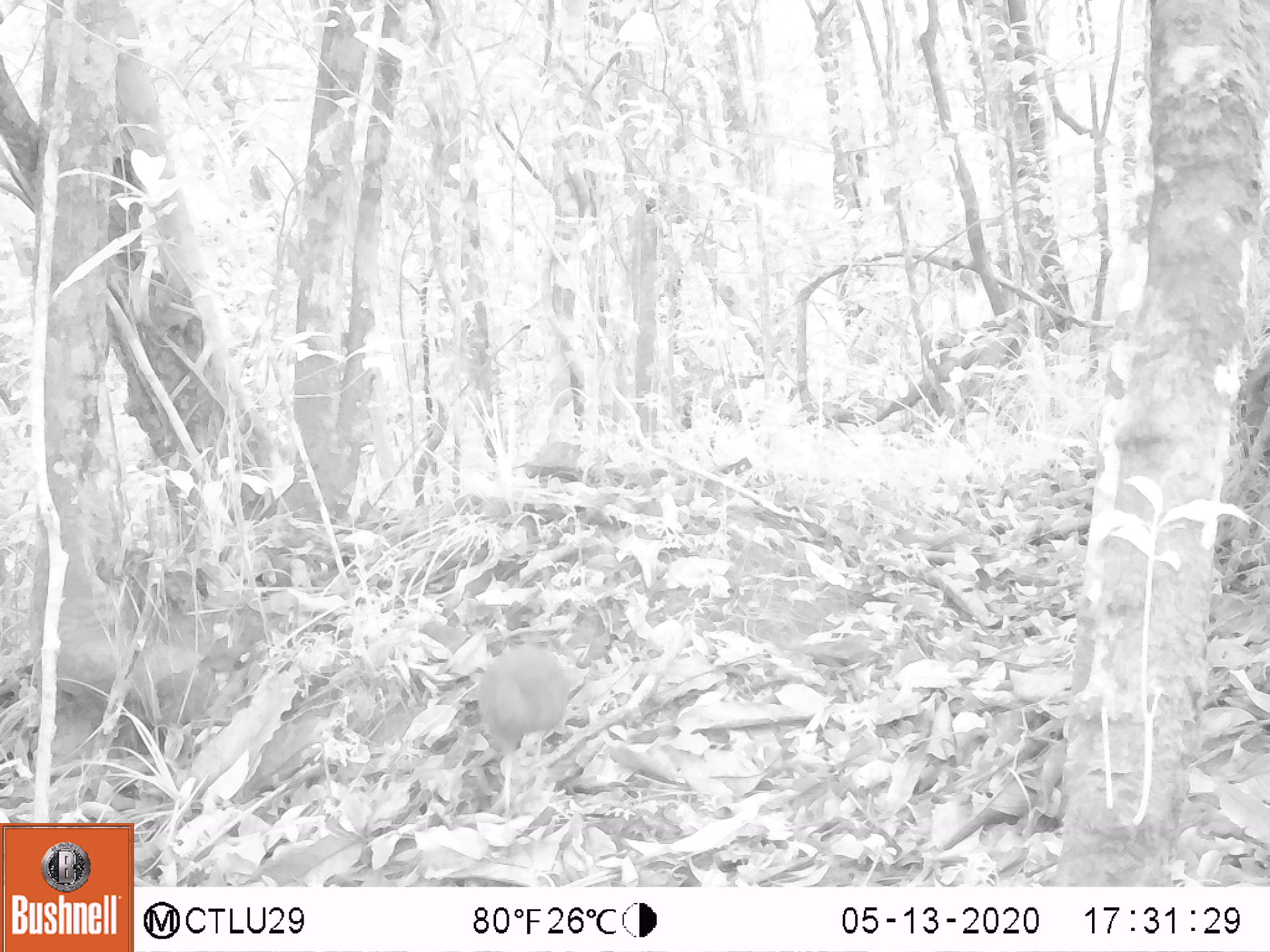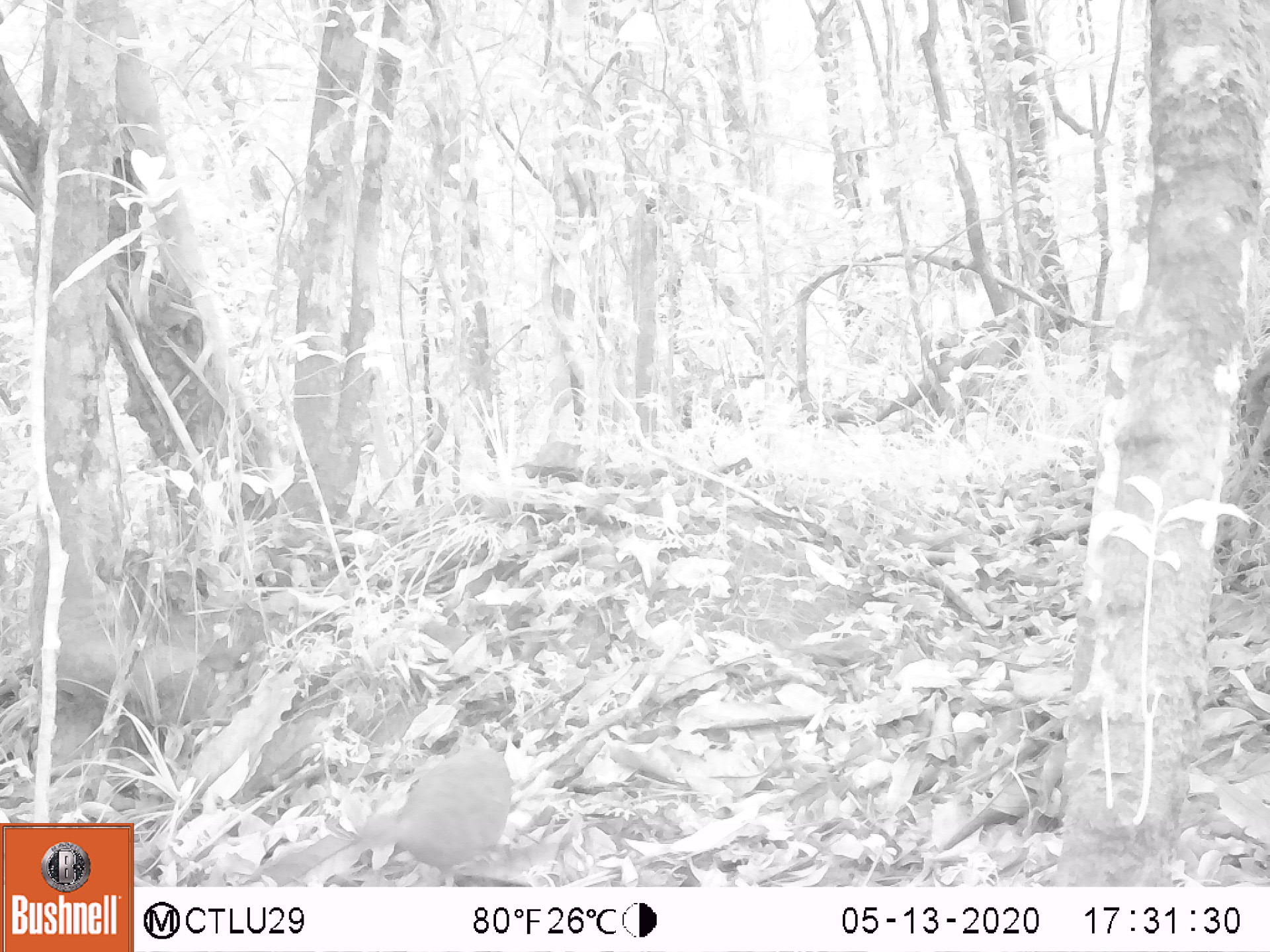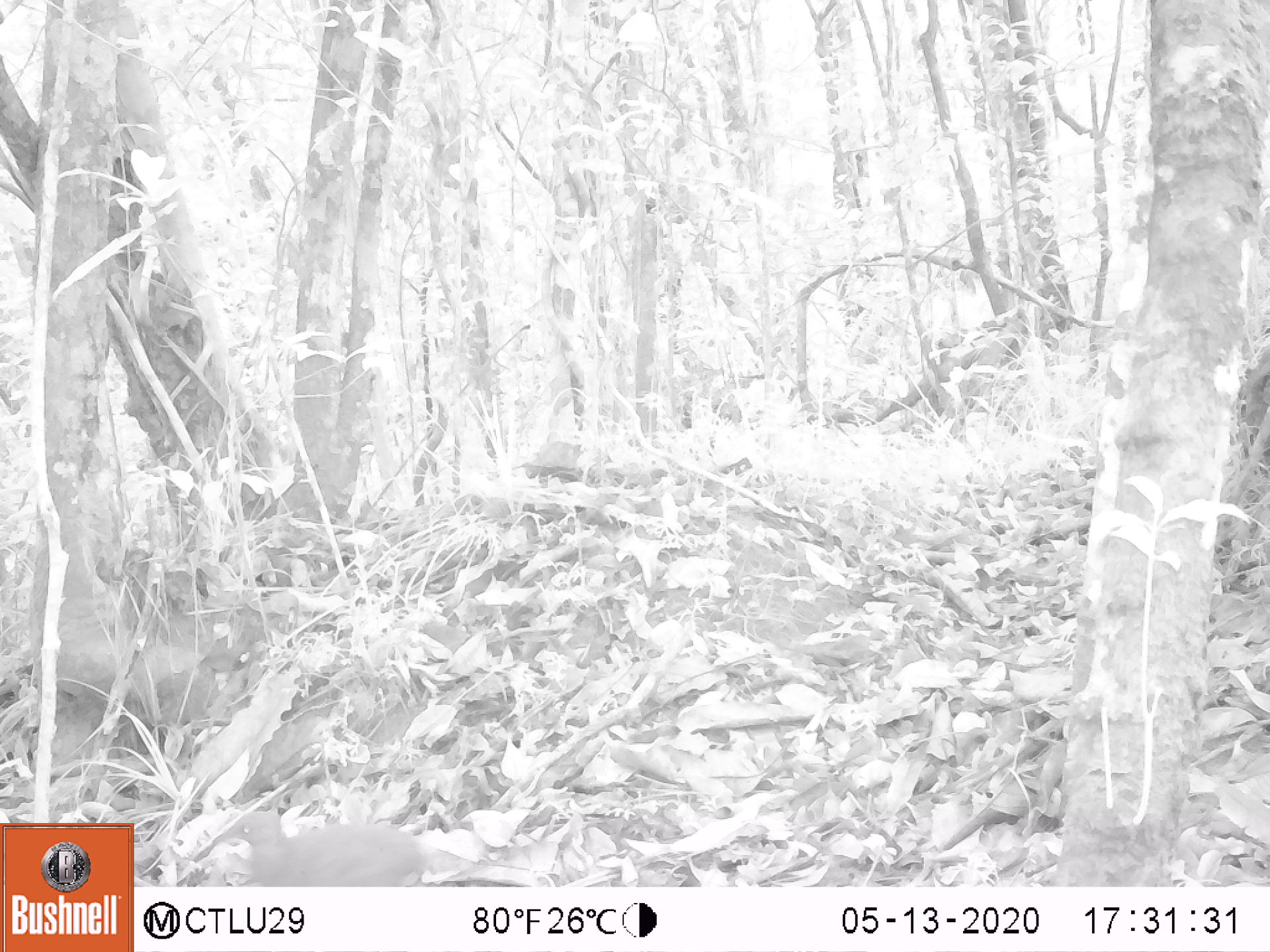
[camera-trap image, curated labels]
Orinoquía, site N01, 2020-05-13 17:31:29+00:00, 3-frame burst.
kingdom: Animalia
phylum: Chordata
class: Aves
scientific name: Aves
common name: bird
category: unknown bird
Unknown bird (bird) (Aves).